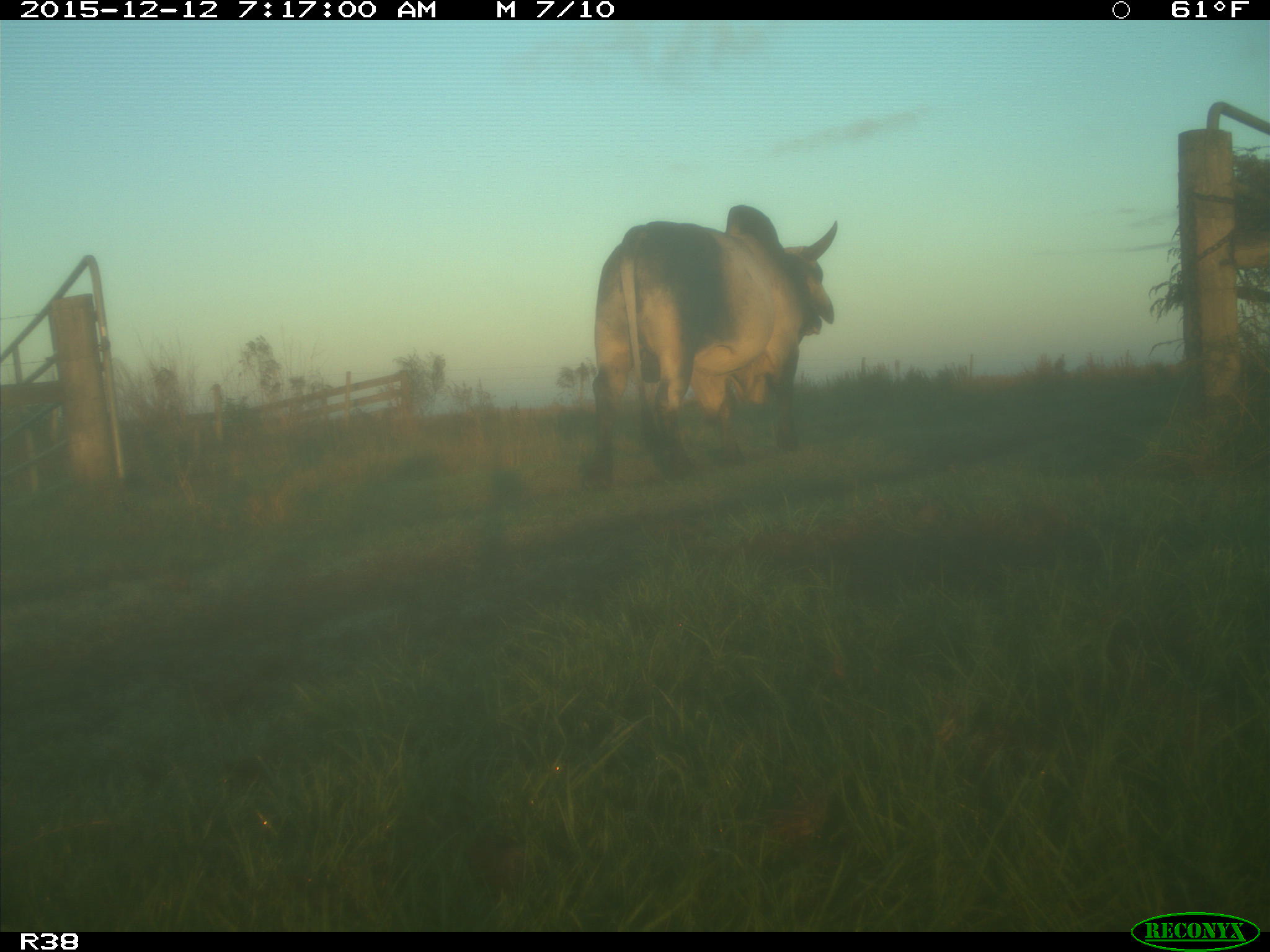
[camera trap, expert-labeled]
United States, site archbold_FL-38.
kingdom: Animalia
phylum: Chordata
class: Mammalia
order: Artiodactyla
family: Bovidae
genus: Bos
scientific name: Bos taurus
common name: domestic cow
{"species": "Bos taurus (domestic cow)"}